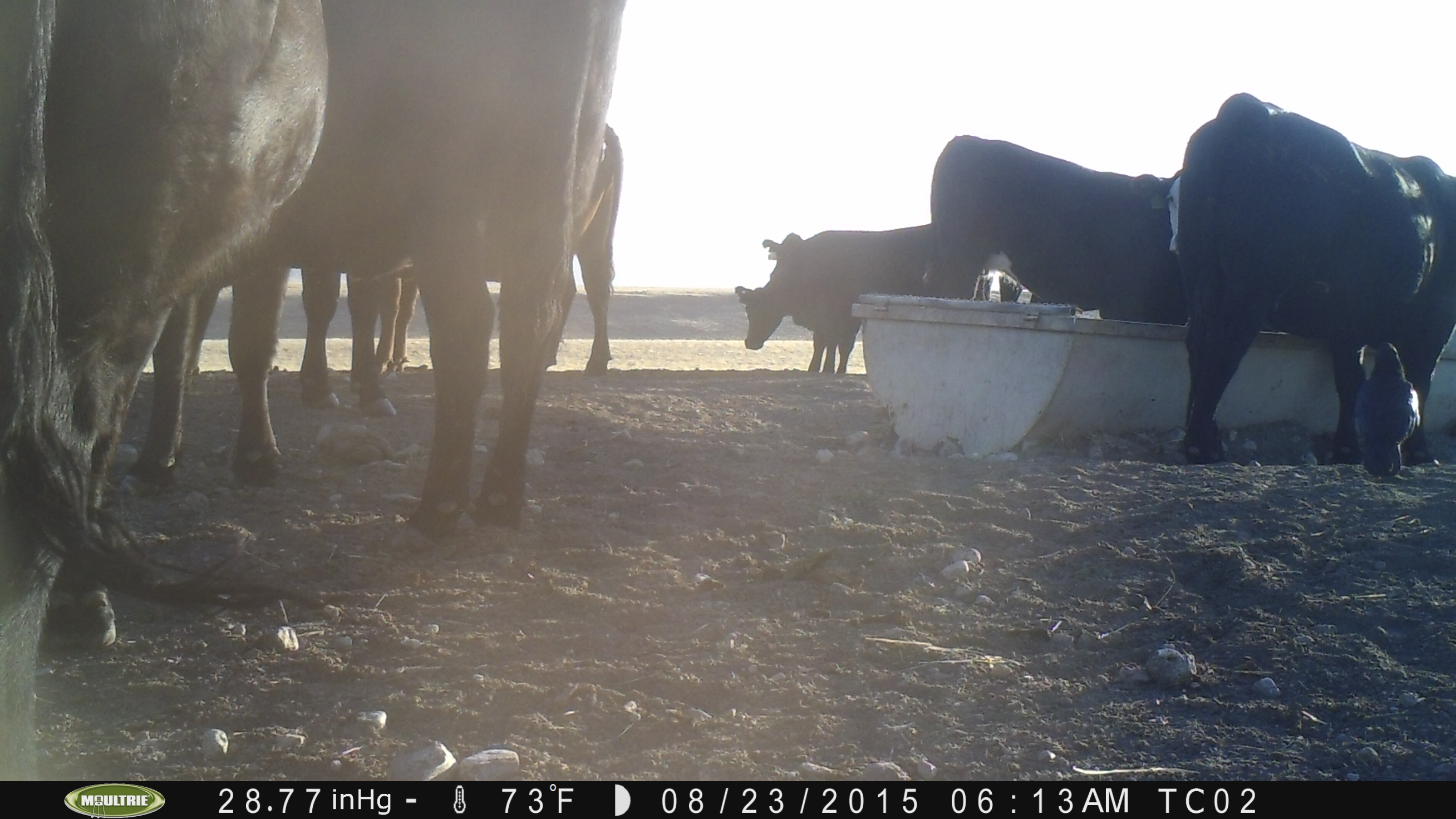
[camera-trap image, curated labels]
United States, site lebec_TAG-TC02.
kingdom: Animalia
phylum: Chordata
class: Mammalia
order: Artiodactyla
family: Bovidae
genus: Bos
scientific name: Bos taurus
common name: domestic cow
Bos taurus (domestic cow).